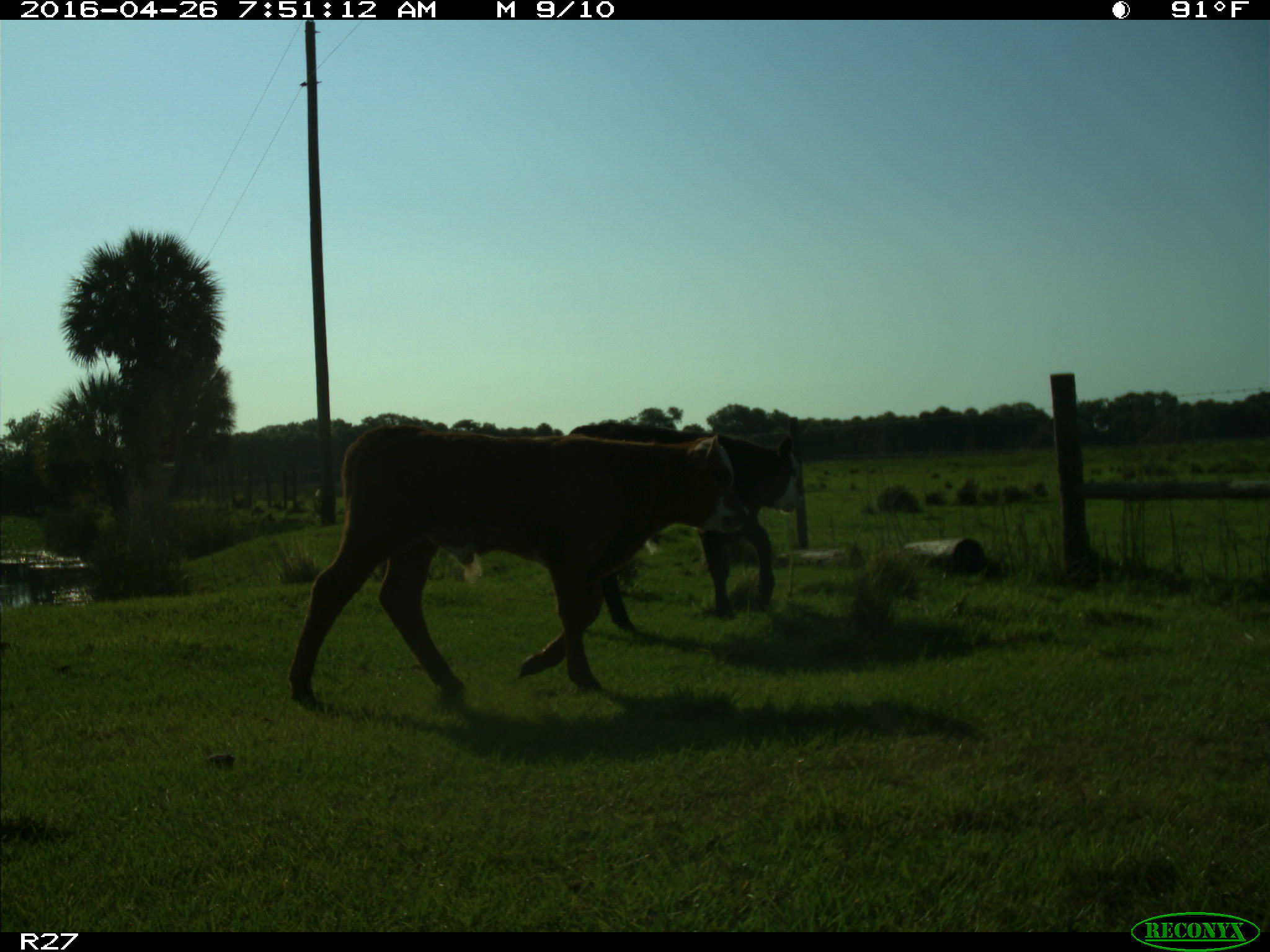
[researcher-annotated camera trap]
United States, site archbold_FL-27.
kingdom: Animalia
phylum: Chordata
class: Mammalia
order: Artiodactyla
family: Bovidae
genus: Bos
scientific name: Bos taurus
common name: domestic cow